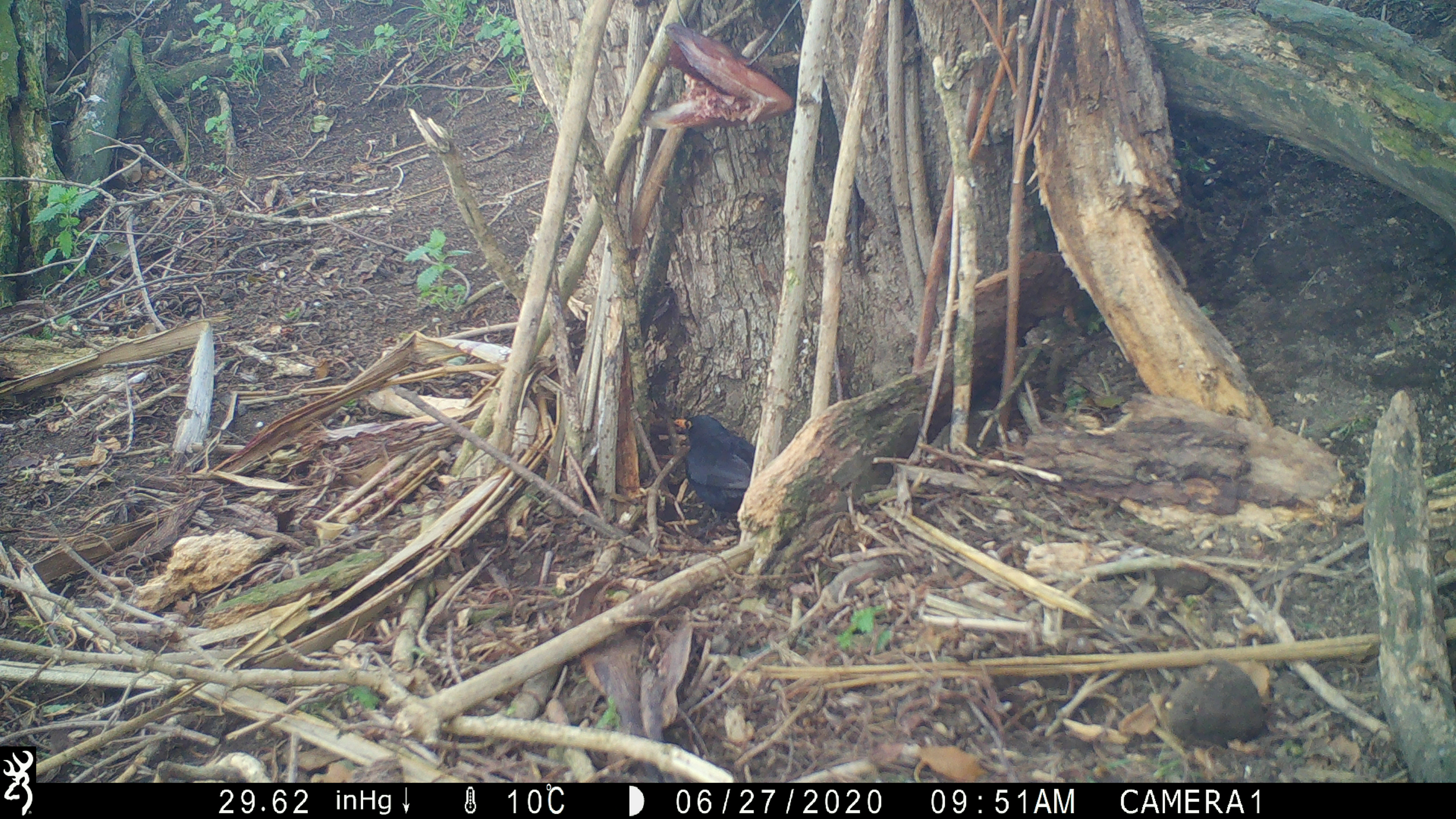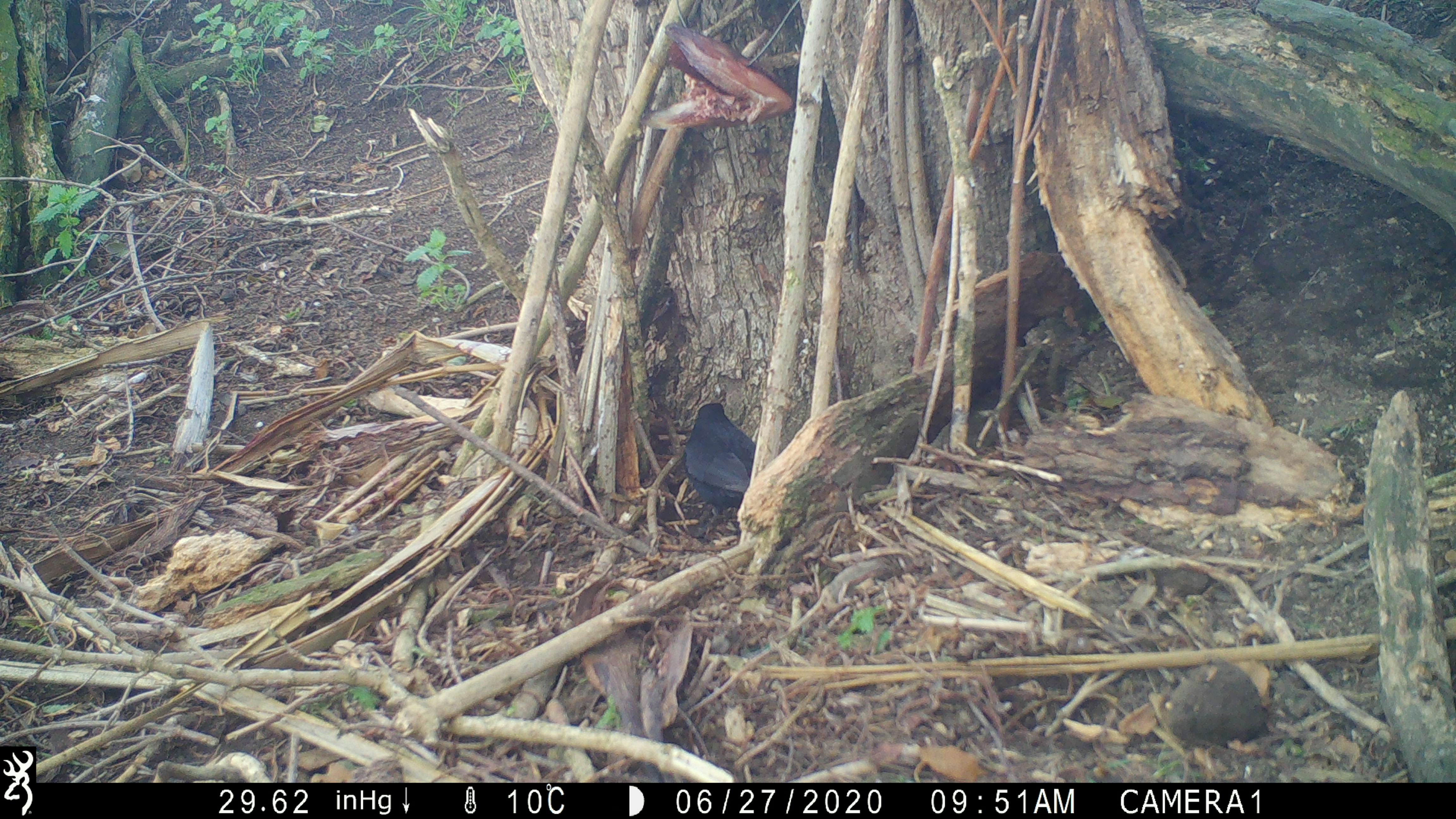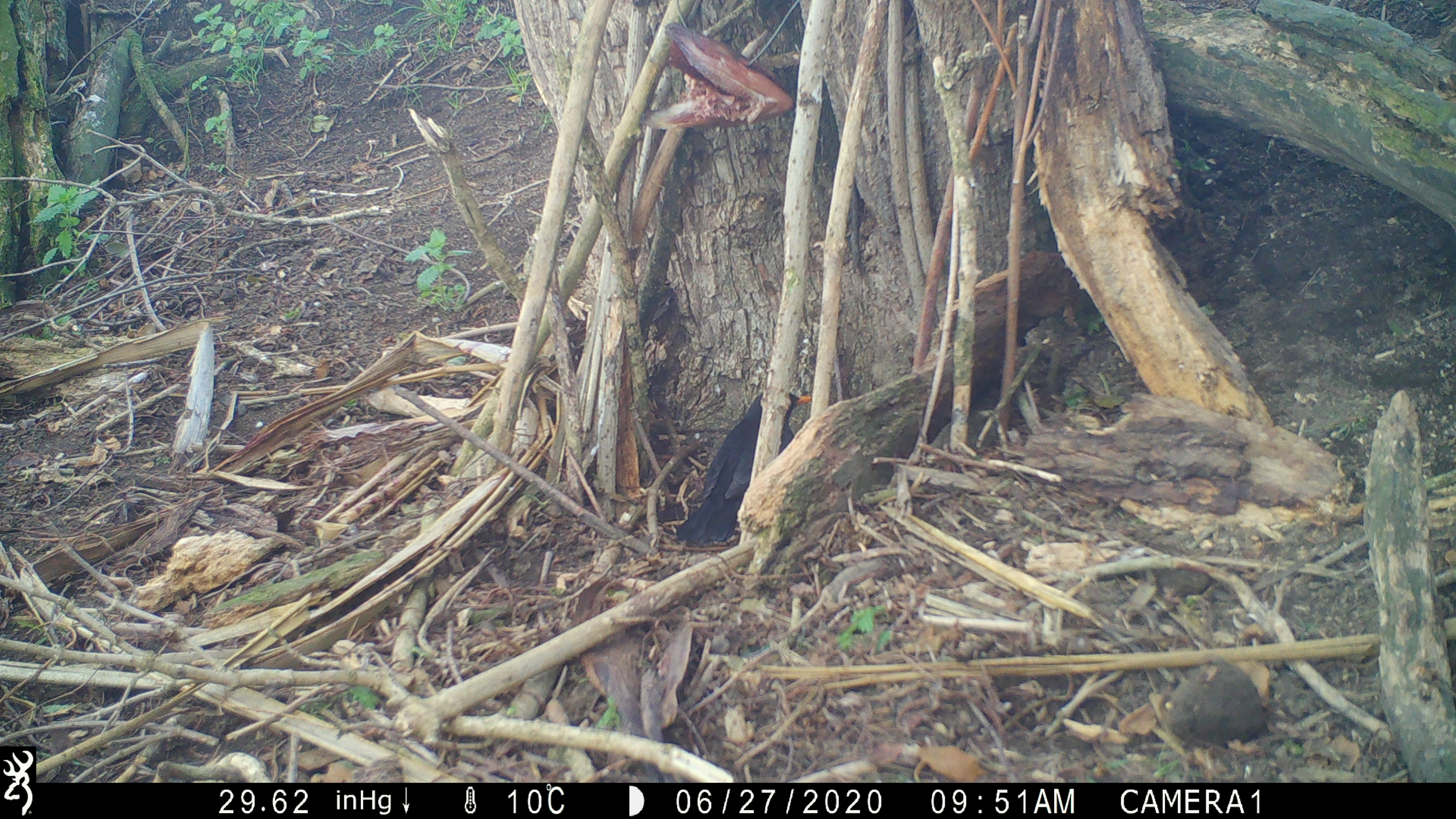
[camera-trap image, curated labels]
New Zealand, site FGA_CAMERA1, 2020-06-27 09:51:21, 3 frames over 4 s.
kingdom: Animalia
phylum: Chordata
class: Aves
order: Passeriformes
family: Turdidae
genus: Turdus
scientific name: Turdus merula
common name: eurasian blackbird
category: blackbird